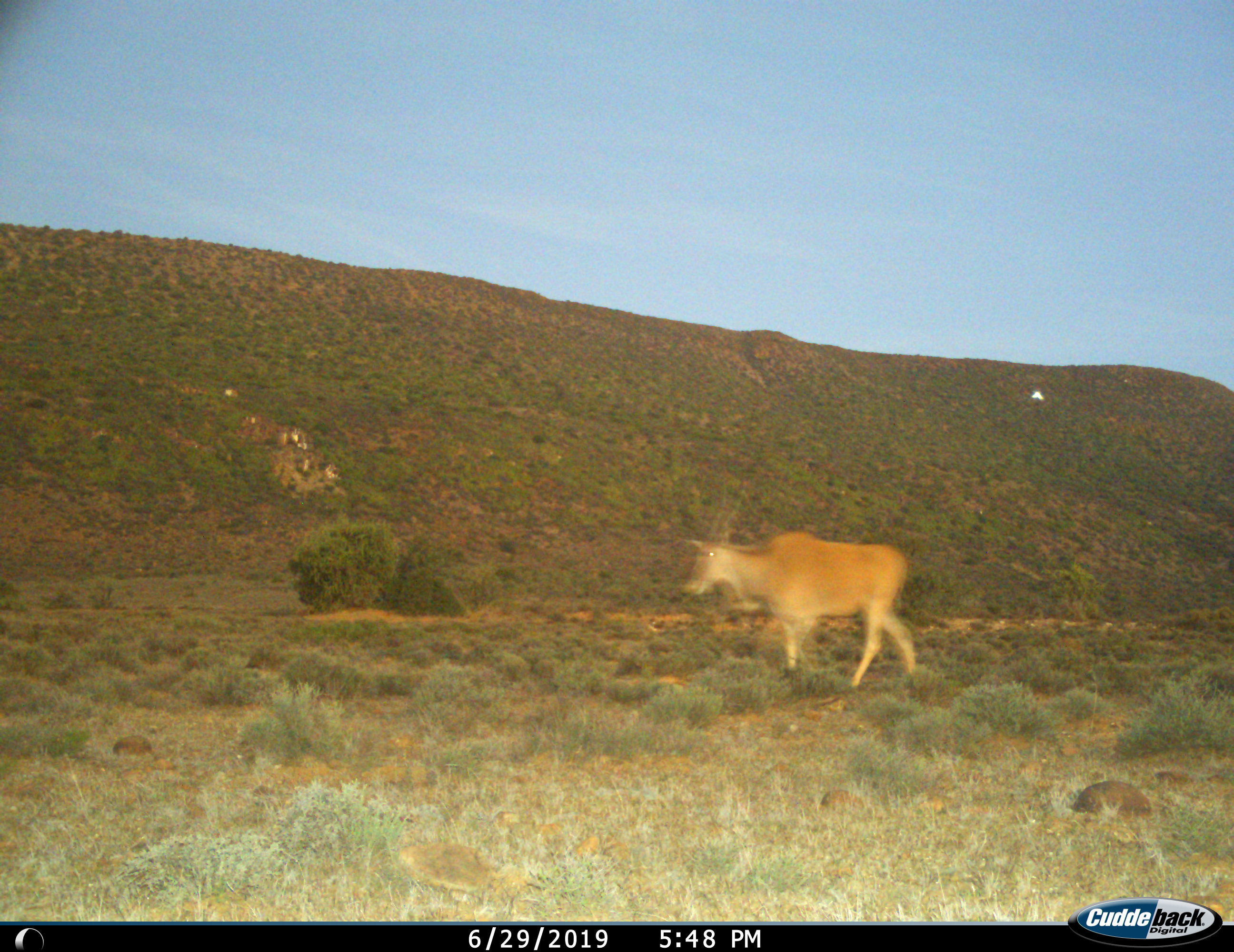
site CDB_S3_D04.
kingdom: Animalia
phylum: Chordata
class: Mammalia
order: Artiodactyla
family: Bovidae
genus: Tragelaphus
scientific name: Tragelaphus oryx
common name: eland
Eland (Tragelaphus oryx), count 1. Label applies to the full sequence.